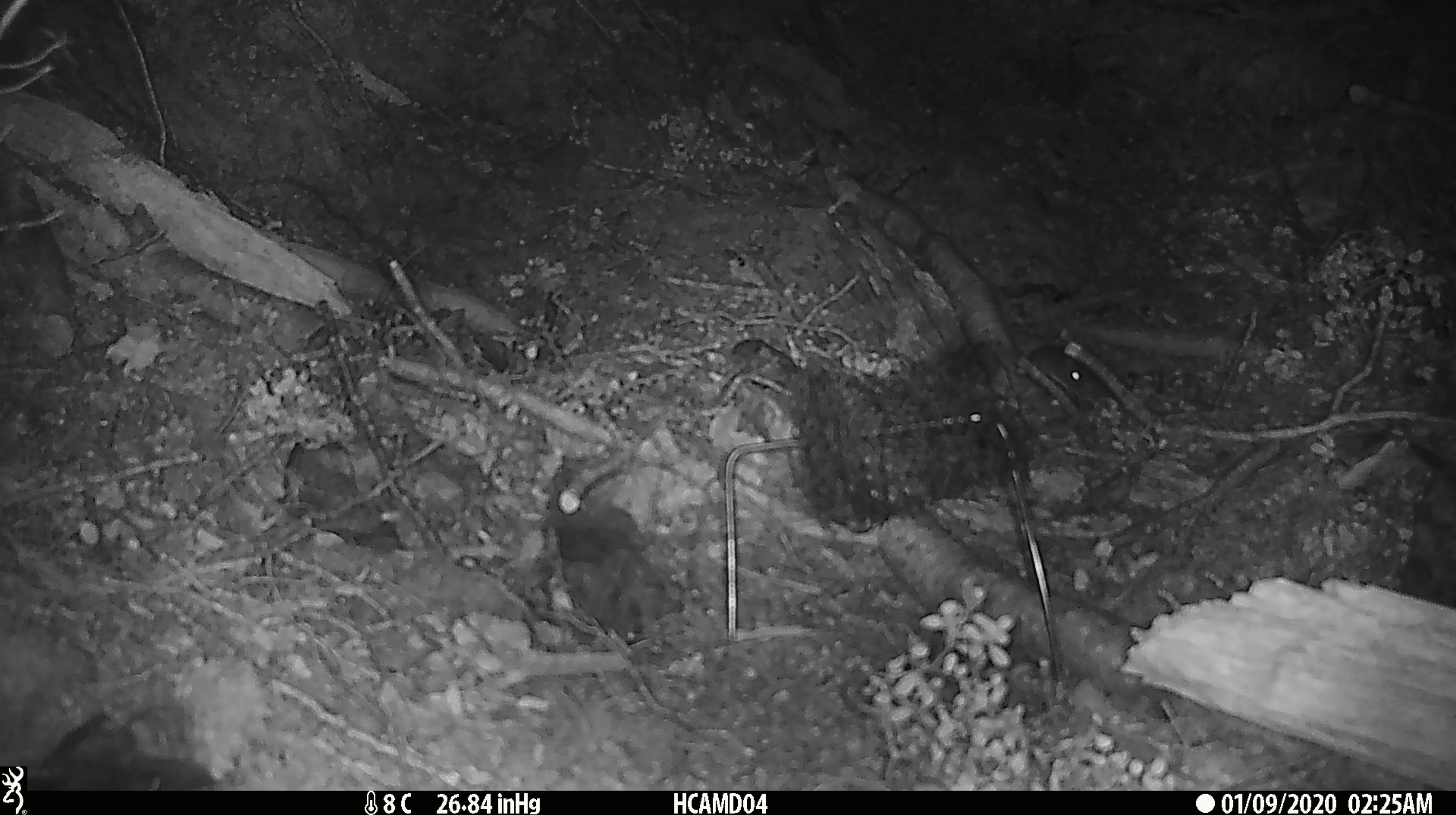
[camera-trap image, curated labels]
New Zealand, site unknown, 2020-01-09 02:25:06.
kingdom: Animalia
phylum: Chordata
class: Mammalia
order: Rodentia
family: Muridae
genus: Mus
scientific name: Mus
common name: mouse